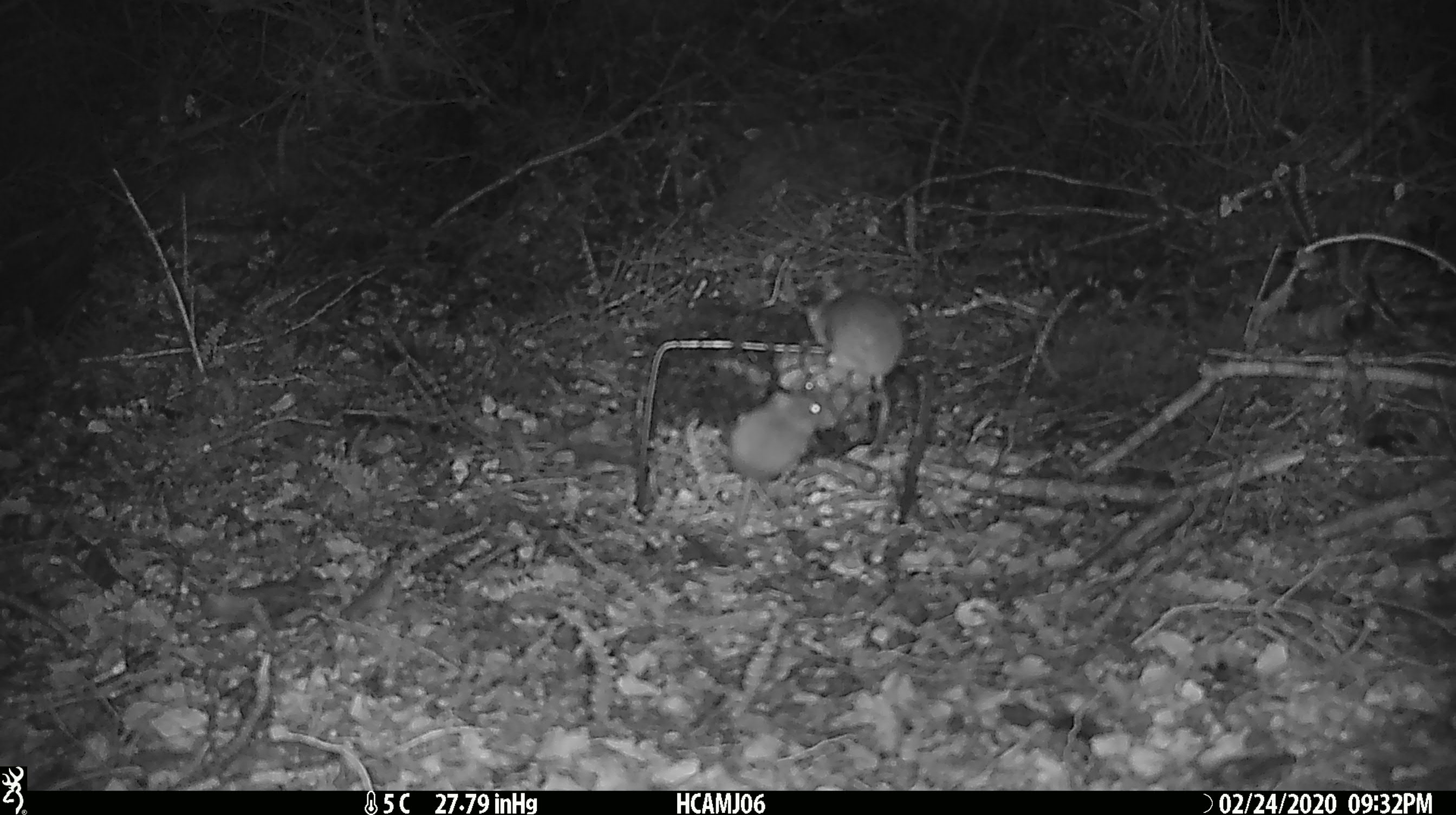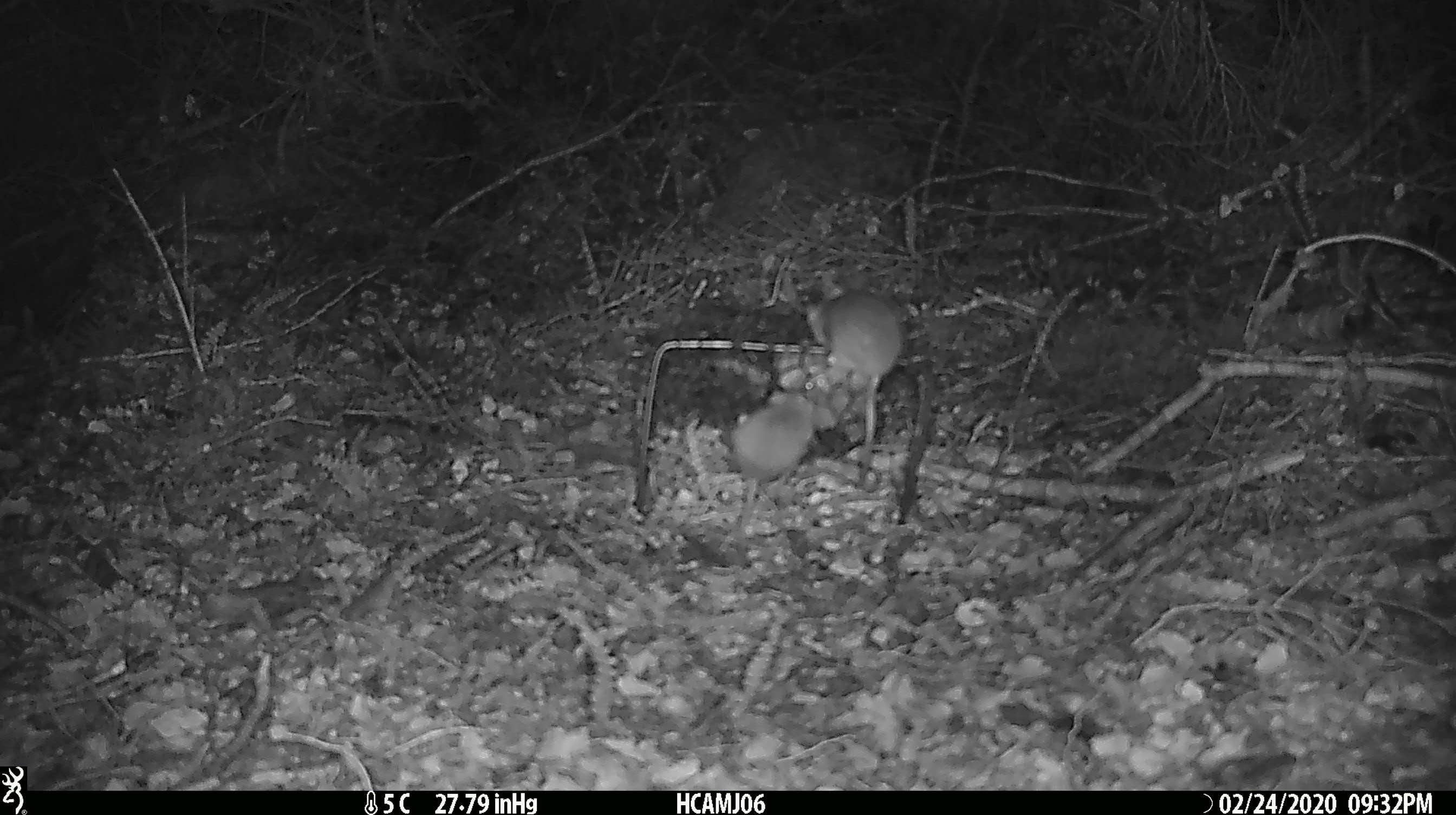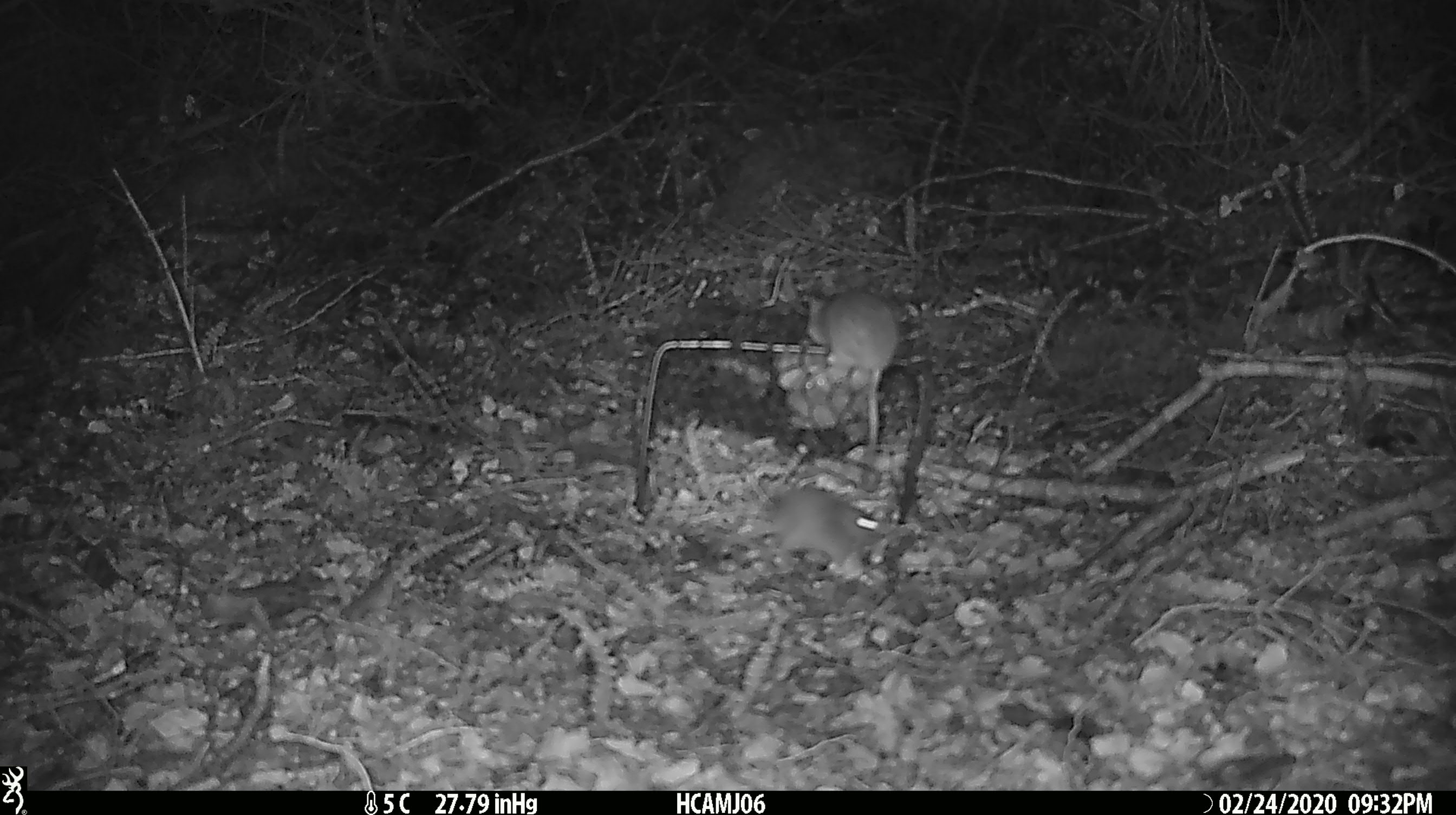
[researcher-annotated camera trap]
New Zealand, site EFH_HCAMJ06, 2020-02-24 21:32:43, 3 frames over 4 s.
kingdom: Animalia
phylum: Chordata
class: Mammalia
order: Rodentia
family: Muridae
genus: Mus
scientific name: Mus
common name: mouse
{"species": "mouse (Mus)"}